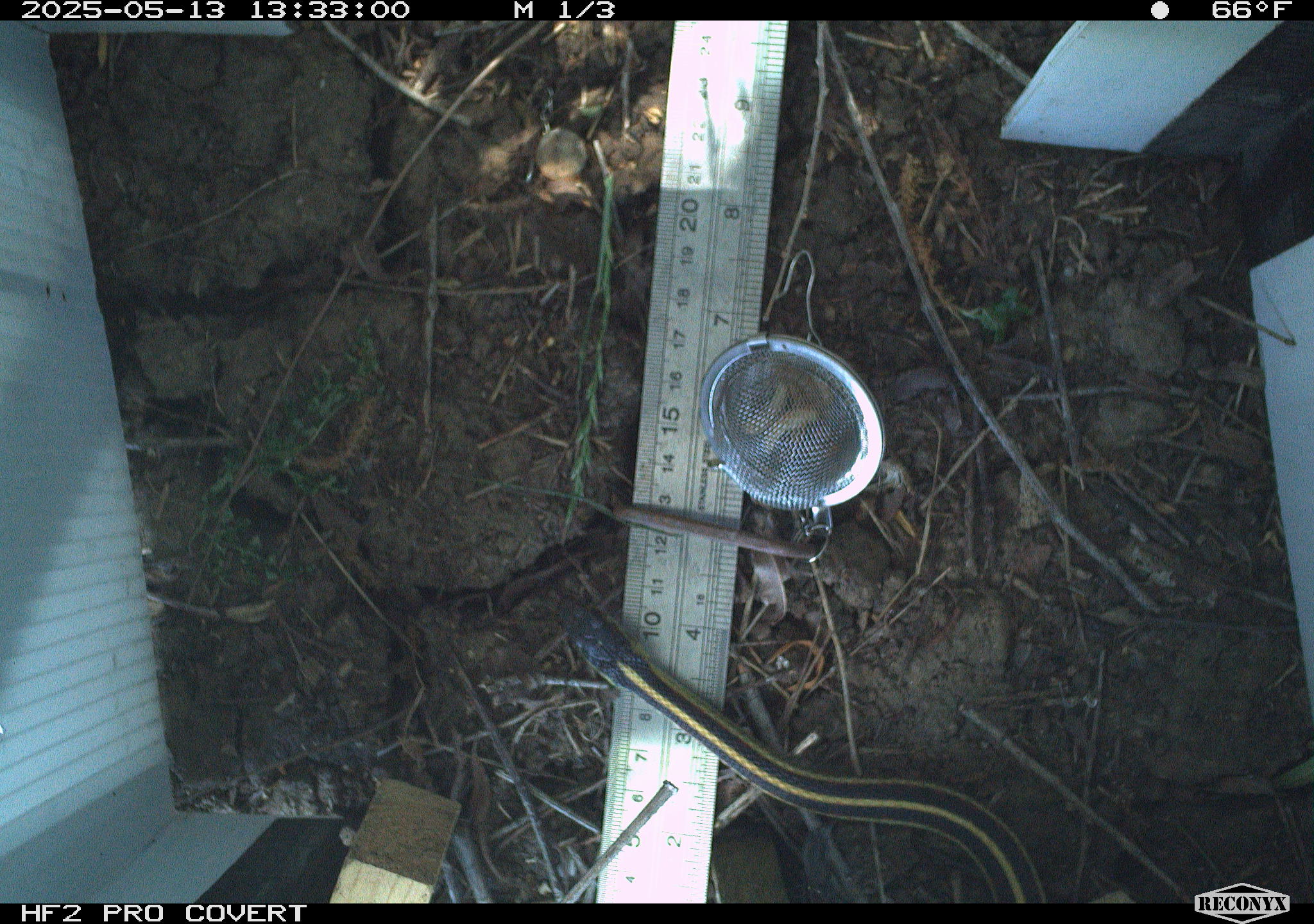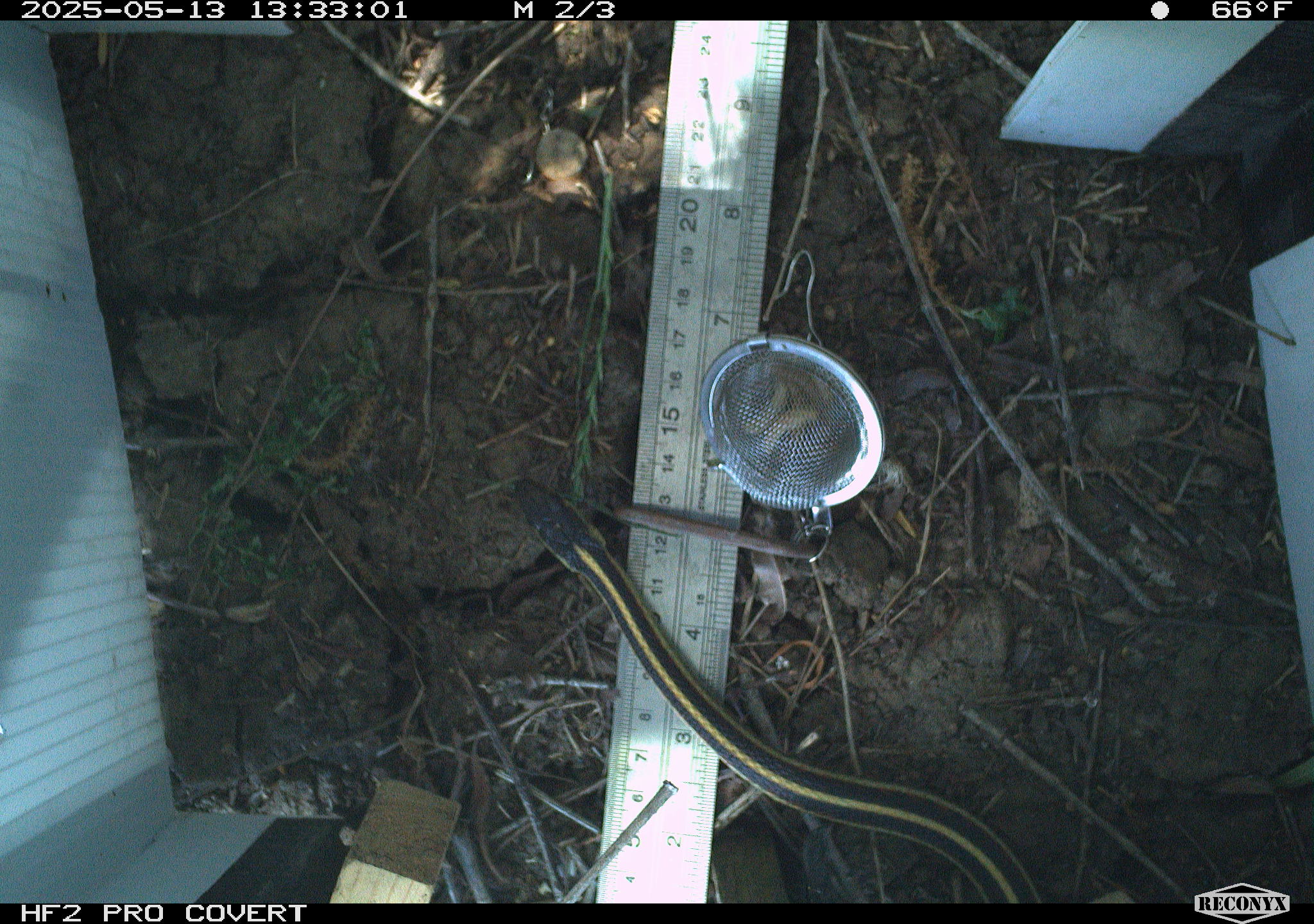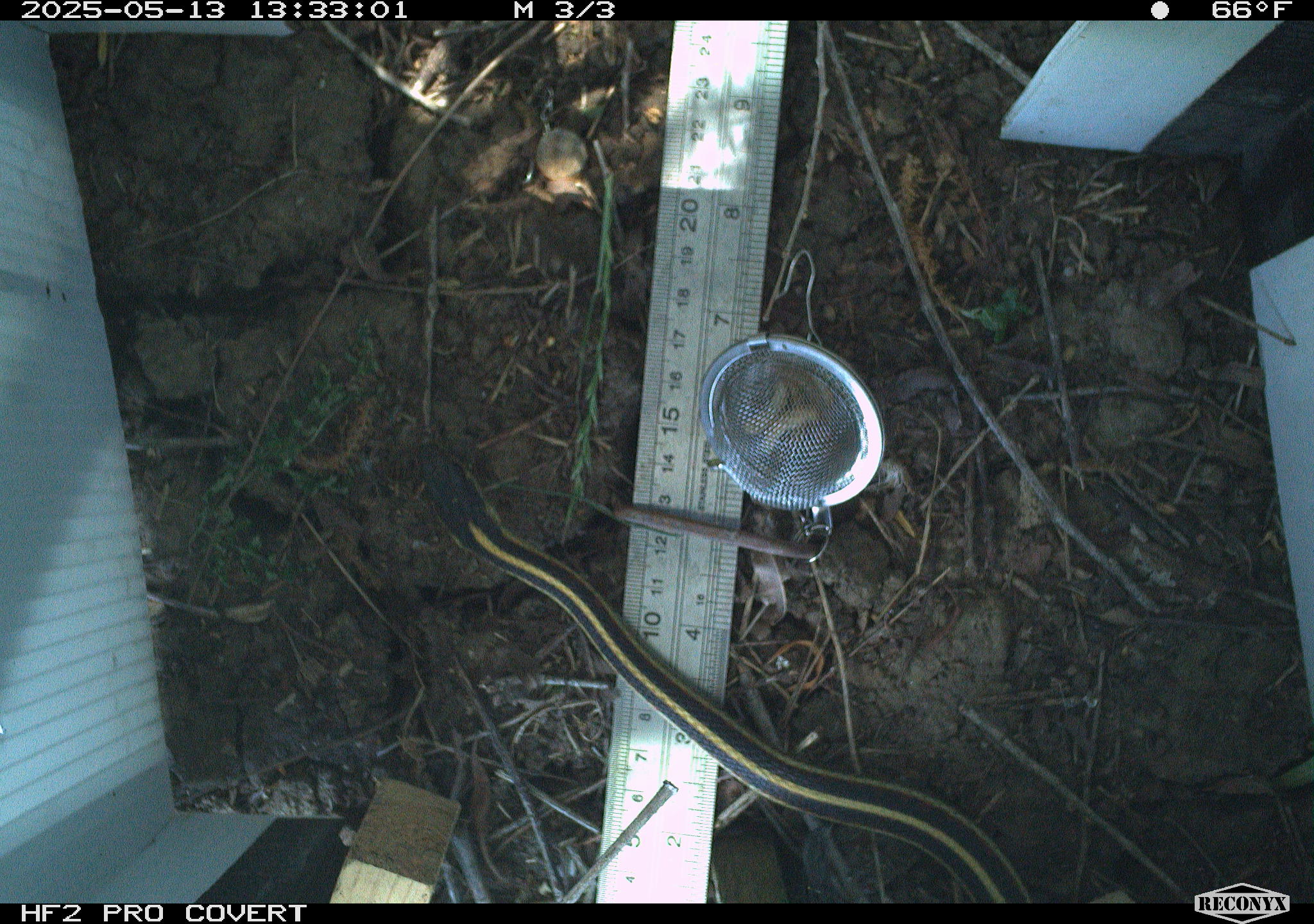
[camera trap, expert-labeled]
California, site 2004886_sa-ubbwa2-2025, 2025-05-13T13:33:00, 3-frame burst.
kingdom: Animalia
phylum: Chordata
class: Reptilia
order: Squamata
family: Colubridae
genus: Thamnophis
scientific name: Thamnophis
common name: american gartersnakes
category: thamnophis species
Thamnophis species (american gartersnakes) (Thamnophis).